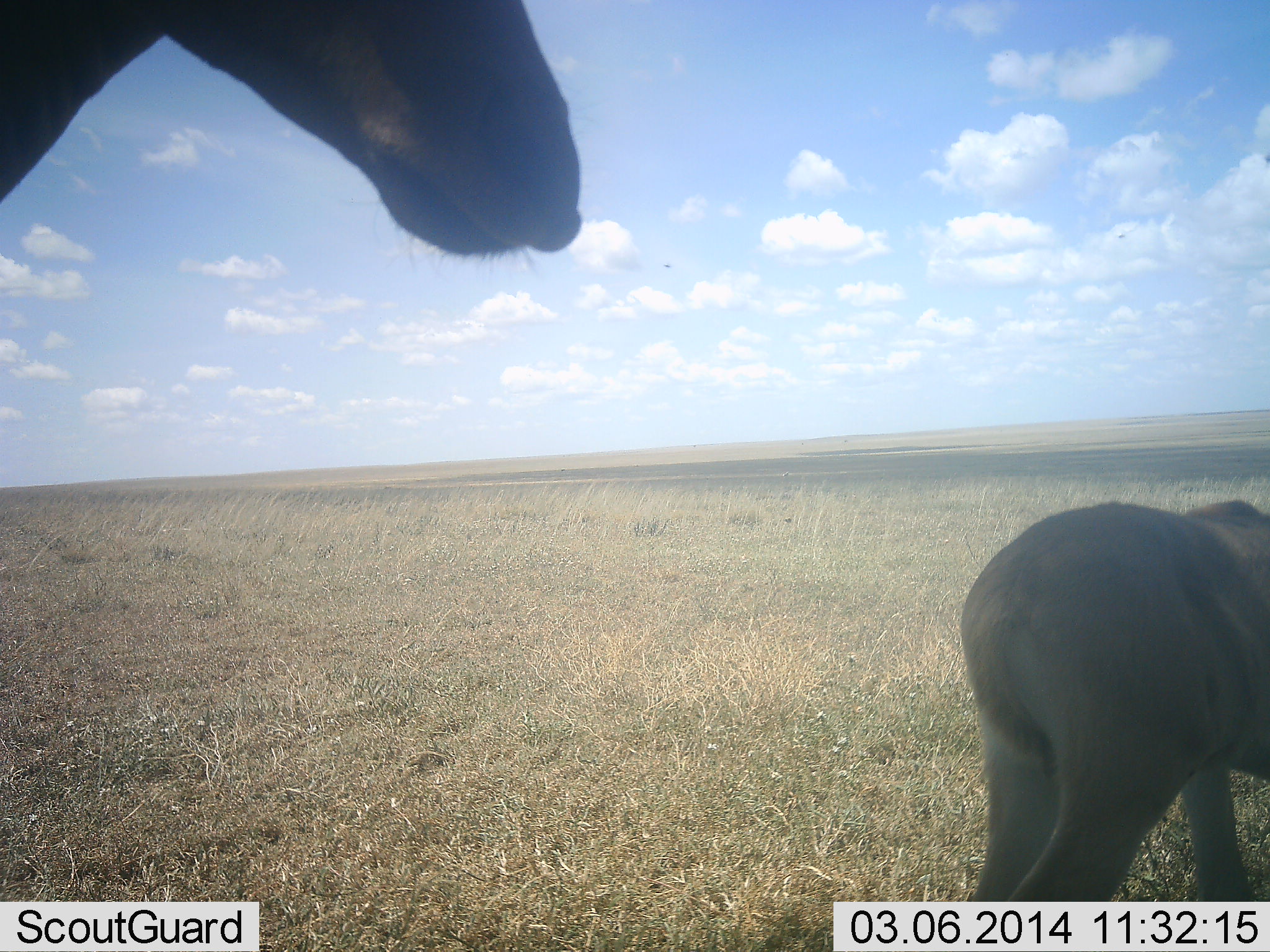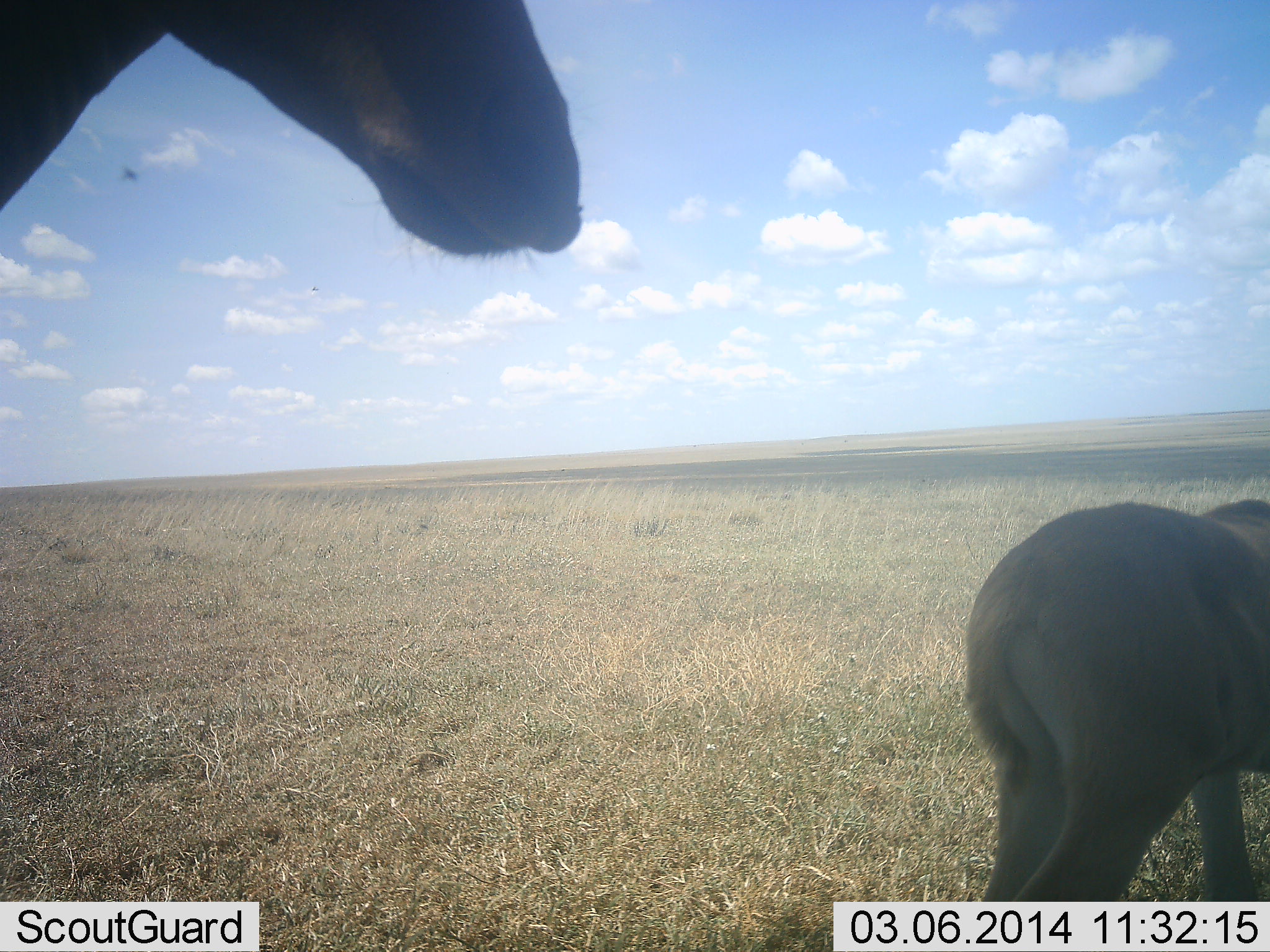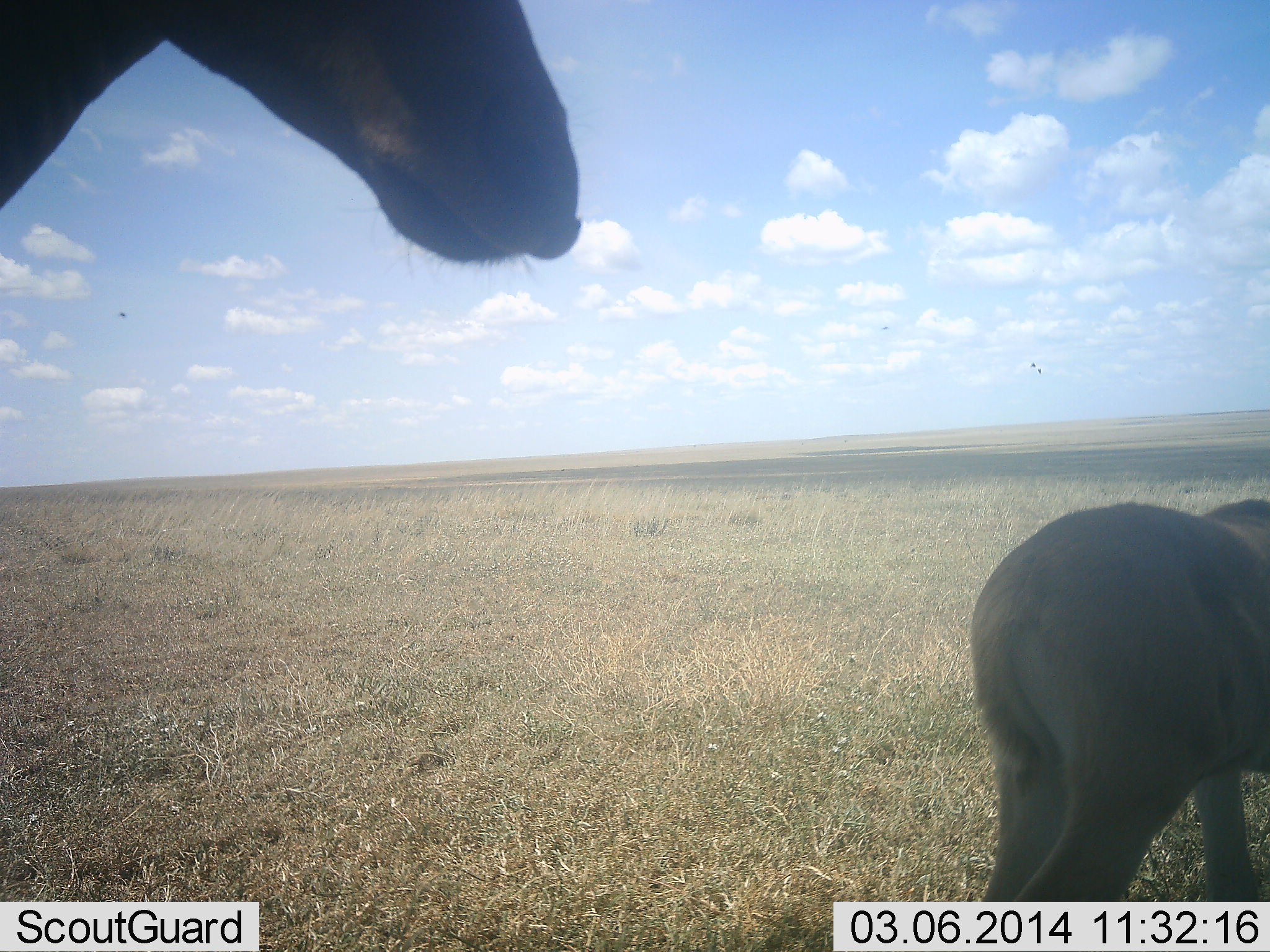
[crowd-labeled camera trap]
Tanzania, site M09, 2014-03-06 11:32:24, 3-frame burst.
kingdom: Animalia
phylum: Chordata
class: Mammalia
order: Artiodactyla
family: Bovidae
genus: Alcelaphus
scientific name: Alcelaphus buselaphus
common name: hartebeest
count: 2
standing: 100%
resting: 0%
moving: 0%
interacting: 0%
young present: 80%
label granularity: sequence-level